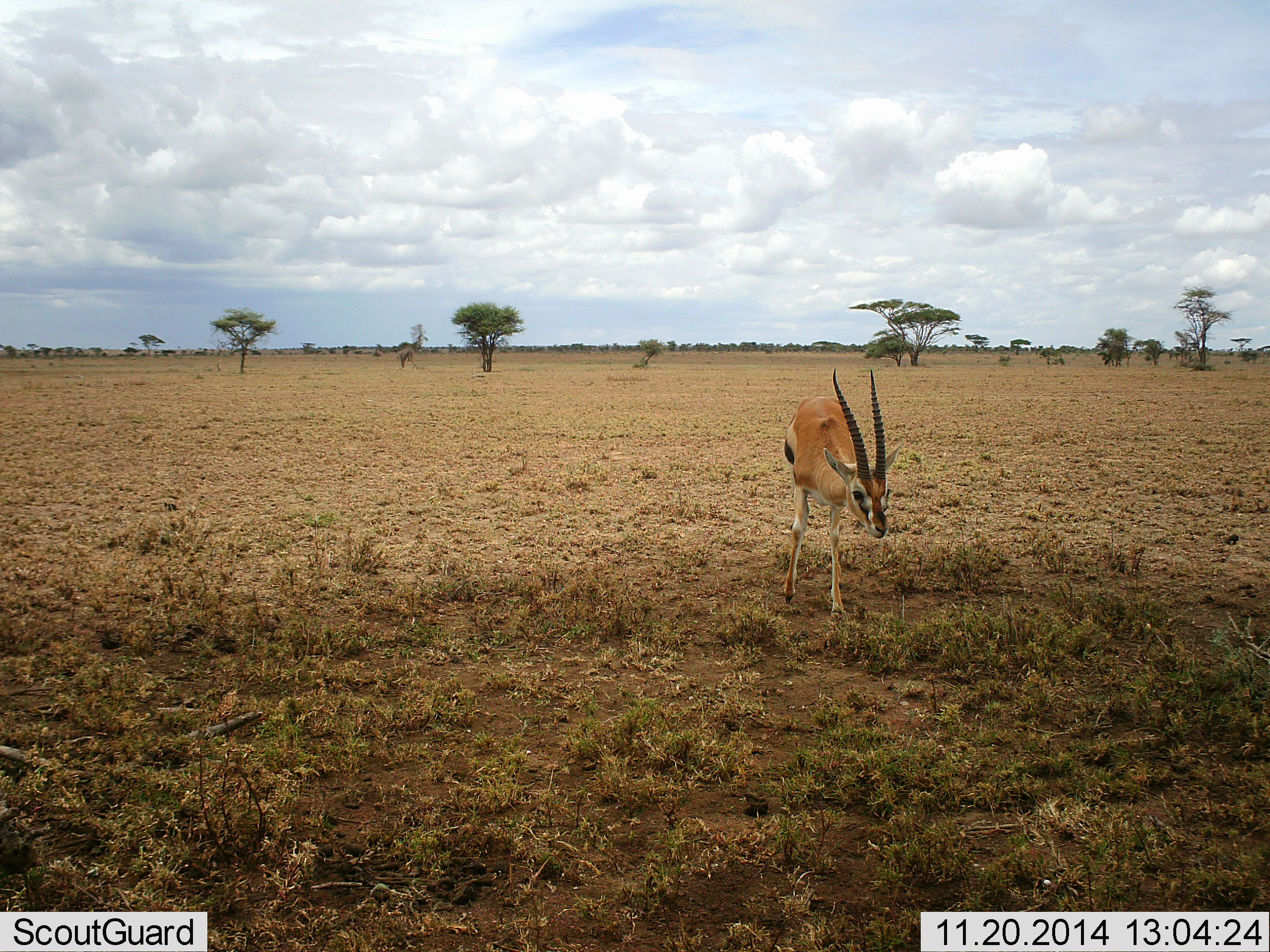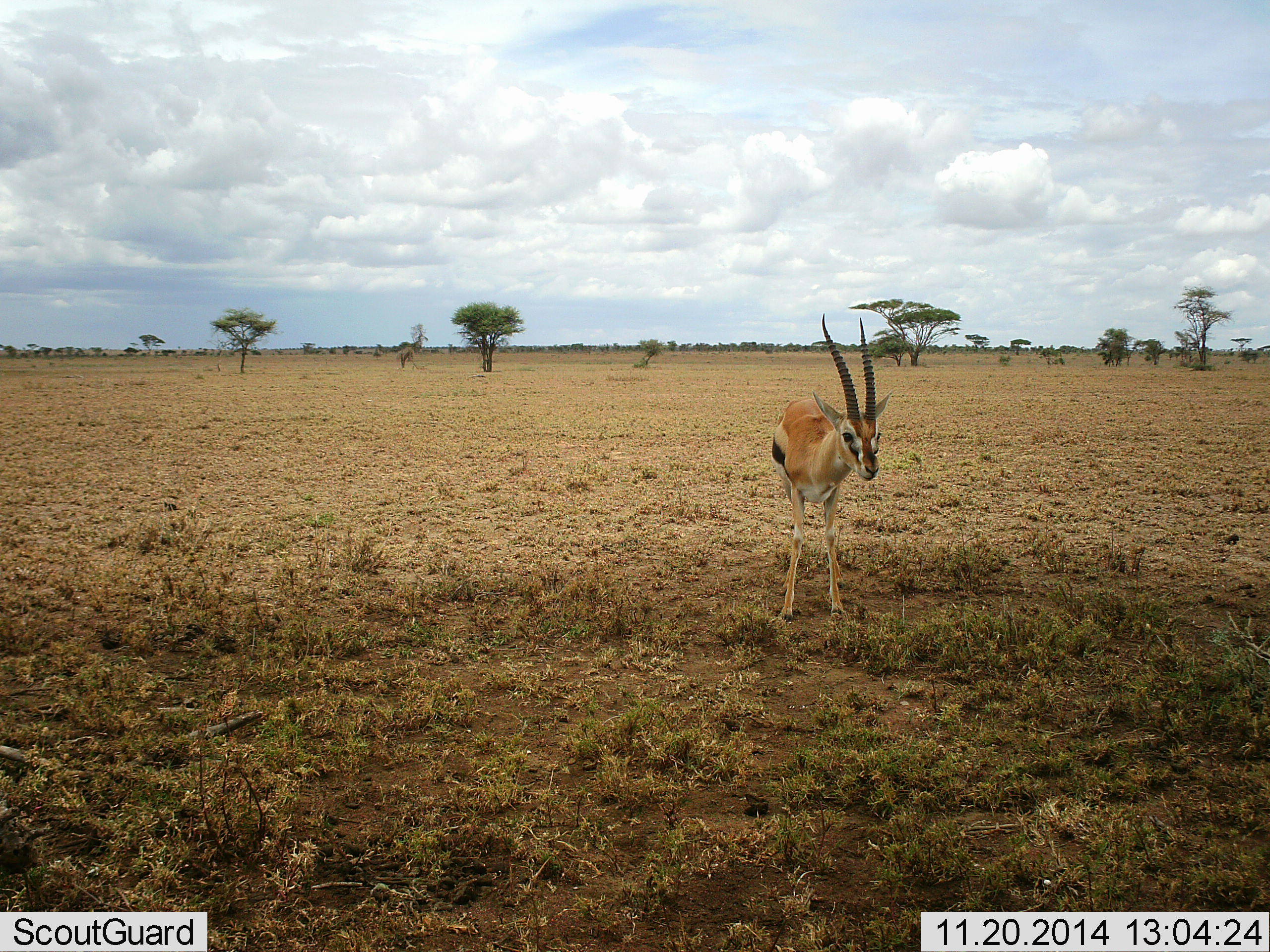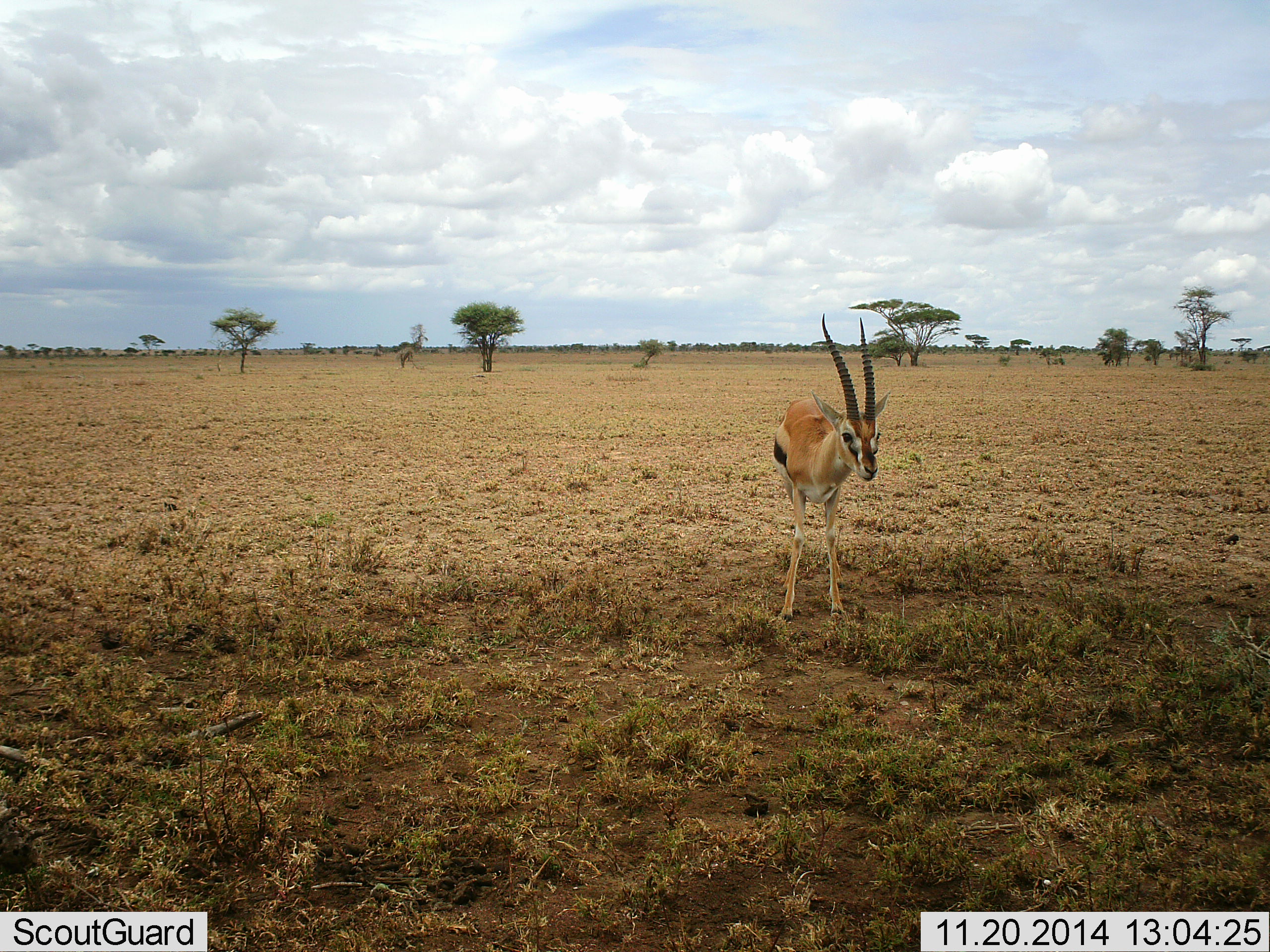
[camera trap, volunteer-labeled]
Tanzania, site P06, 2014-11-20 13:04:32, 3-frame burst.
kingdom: Animalia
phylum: Chordata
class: Mammalia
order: Artiodactyla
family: Bovidae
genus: Eudorcas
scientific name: Eudorcas thomsonii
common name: thomson's gazelle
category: gazellethomsons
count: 1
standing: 100%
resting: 0%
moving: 0%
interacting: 0%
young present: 0%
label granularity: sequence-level